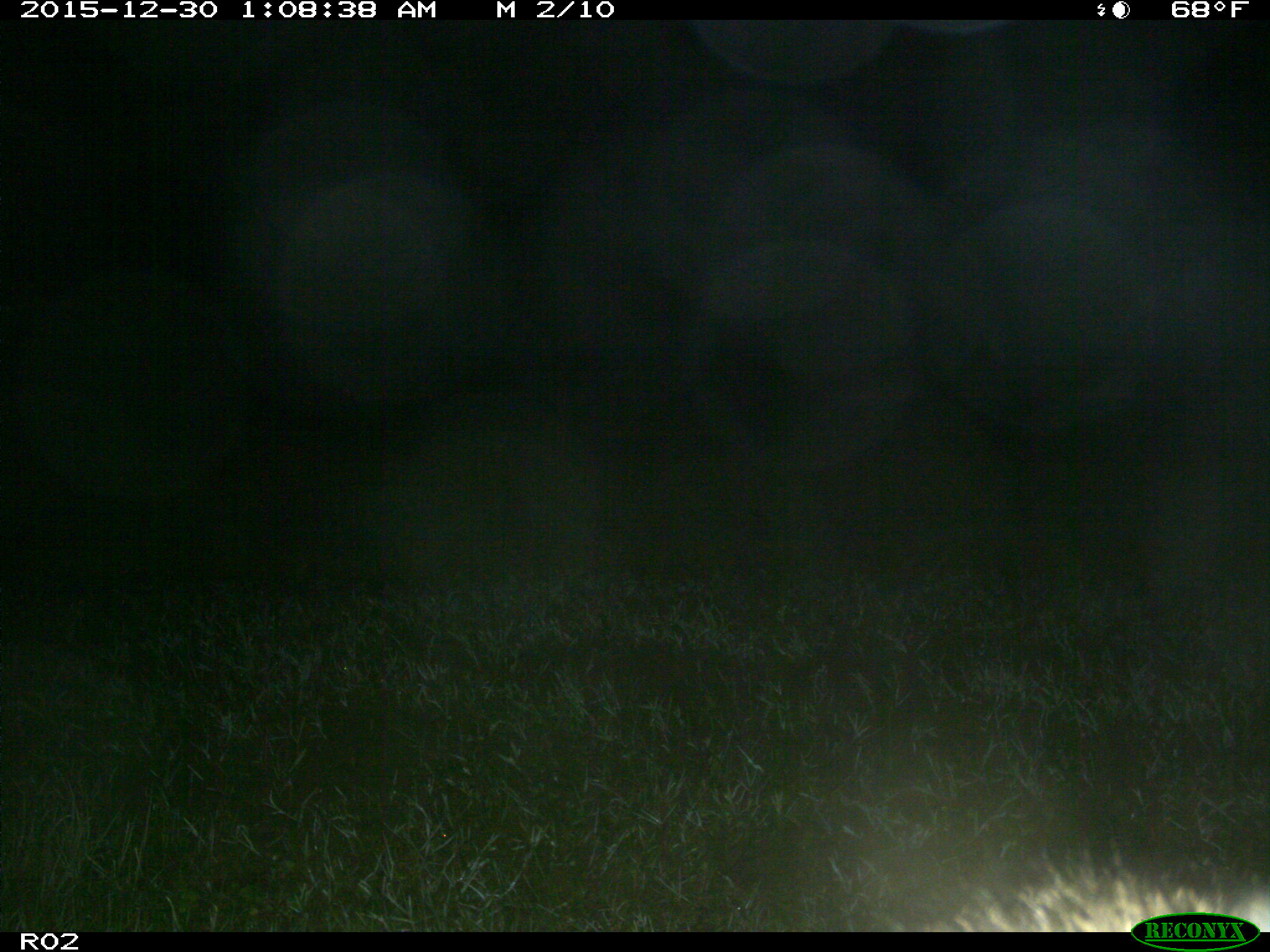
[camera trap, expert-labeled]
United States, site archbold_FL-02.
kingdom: Animalia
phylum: Chordata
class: Mammalia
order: Artiodactyla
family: Bovidae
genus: Bos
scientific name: Bos taurus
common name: domestic cow